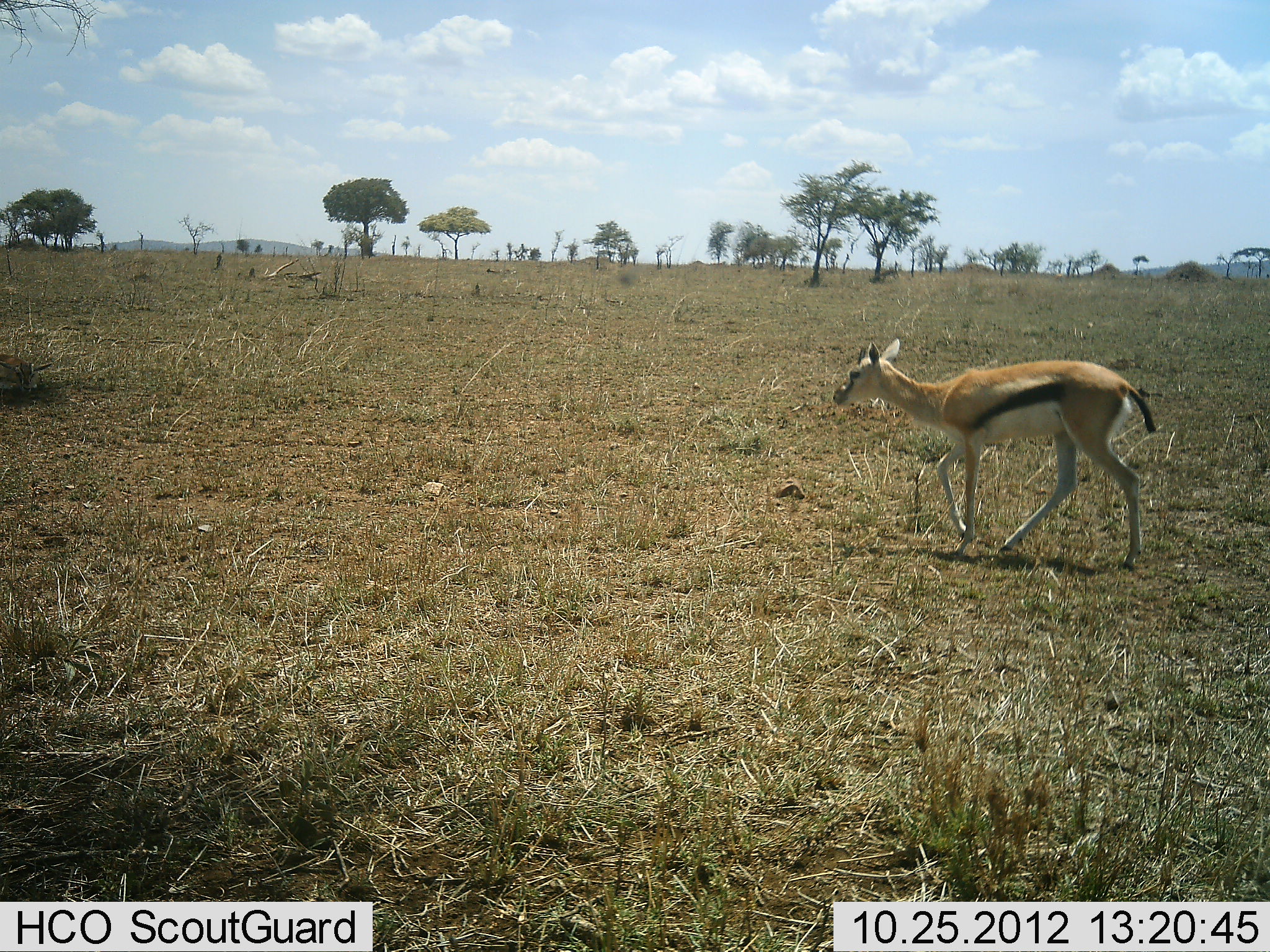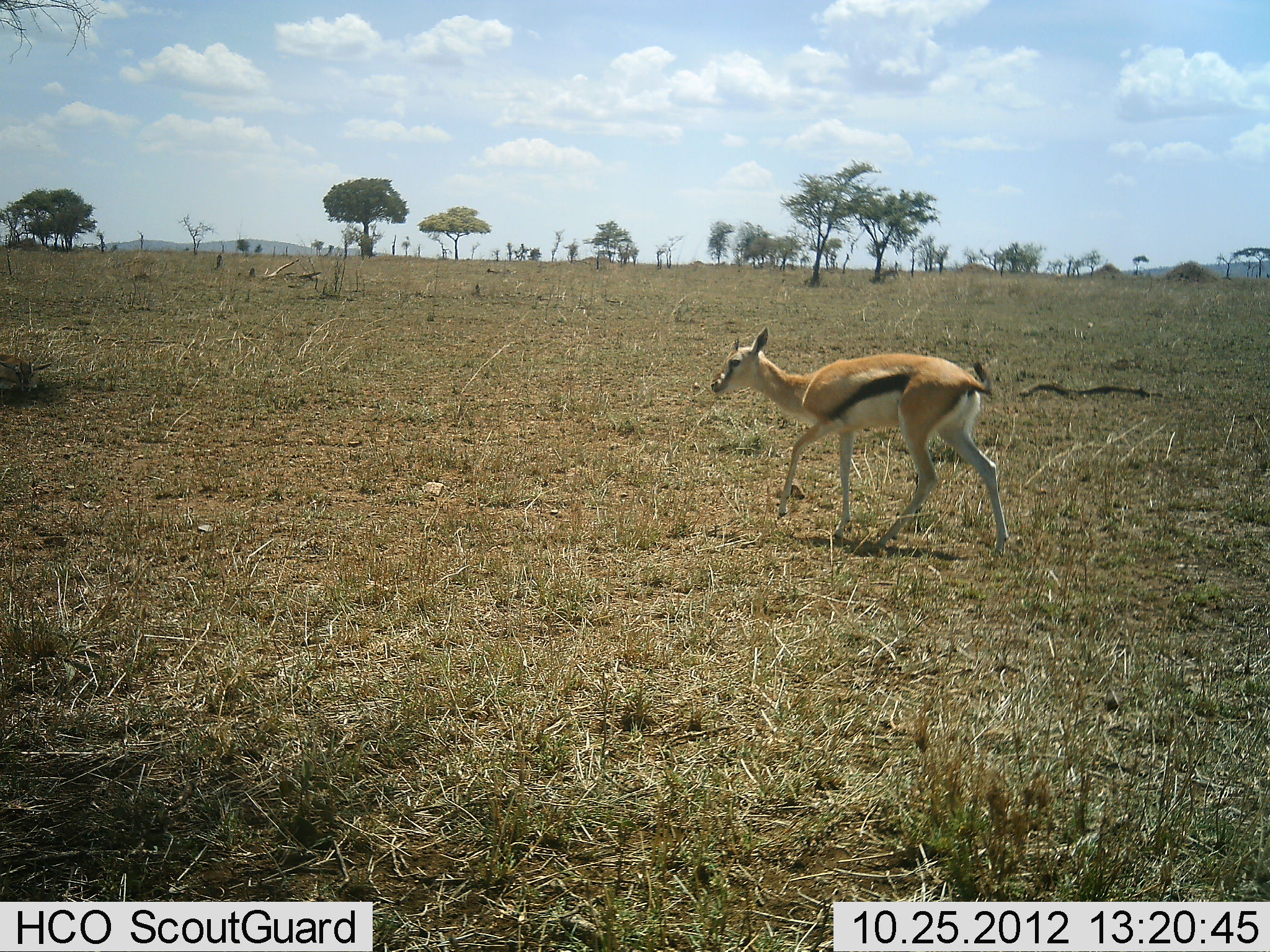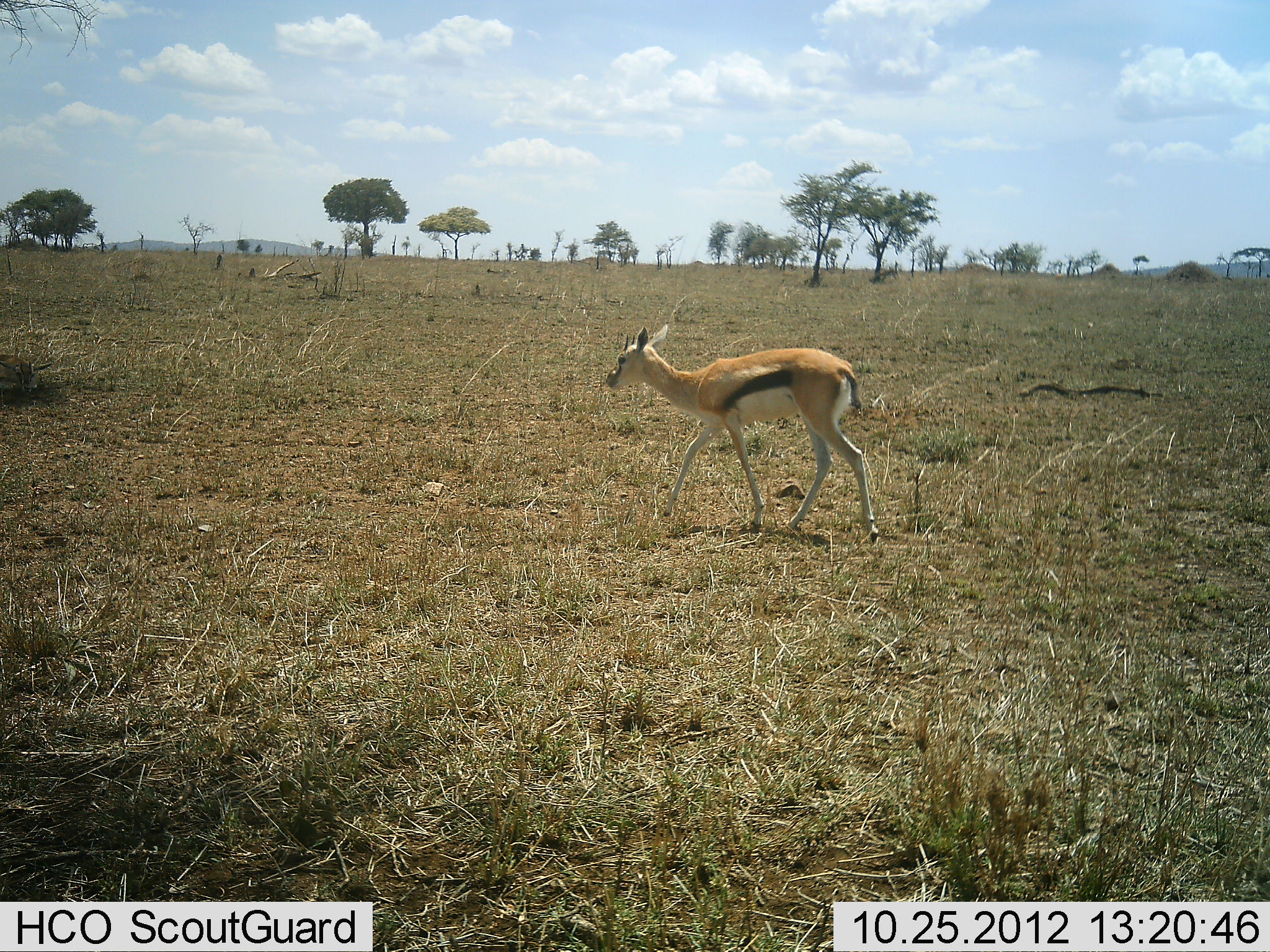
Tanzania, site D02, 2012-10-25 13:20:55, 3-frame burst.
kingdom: Animalia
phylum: Chordata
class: Mammalia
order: Artiodactyla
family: Bovidae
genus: Eudorcas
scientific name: Eudorcas thomsonii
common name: thomson's gazelle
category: gazellethomsons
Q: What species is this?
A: Gazellethomsons (thomson's gazelle) (Eudorcas thomsonii).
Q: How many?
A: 1.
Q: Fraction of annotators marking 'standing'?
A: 0%.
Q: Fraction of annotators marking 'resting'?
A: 0%.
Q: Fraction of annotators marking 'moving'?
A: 100%.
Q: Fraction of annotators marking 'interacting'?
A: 0%.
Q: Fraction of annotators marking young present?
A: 10%.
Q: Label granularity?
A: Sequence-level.